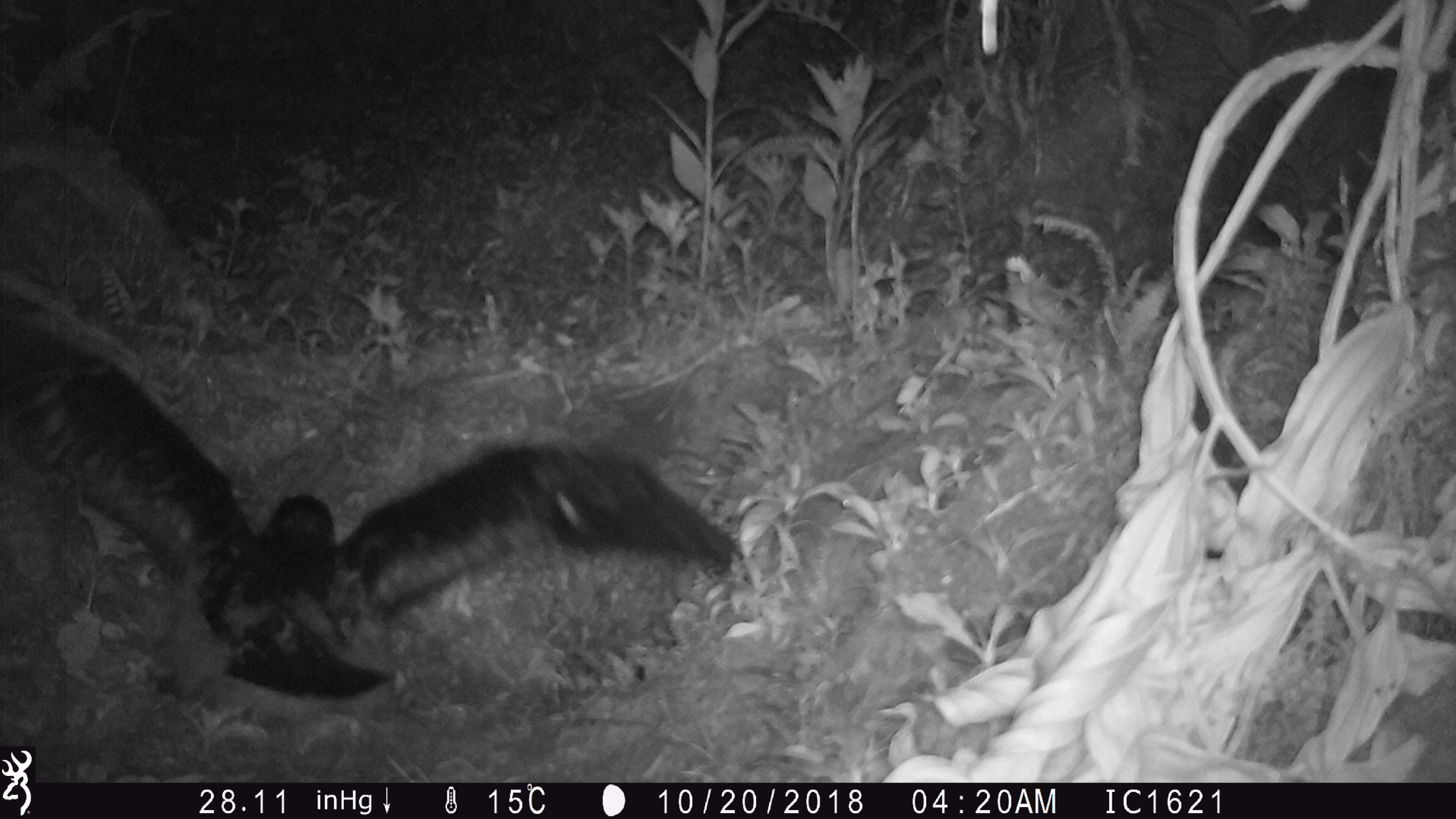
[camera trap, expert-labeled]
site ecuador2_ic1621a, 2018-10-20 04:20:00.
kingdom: Animalia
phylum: Chordata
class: Aves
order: Procellariiformes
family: Procellariidae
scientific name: Procellariidae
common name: petrel chick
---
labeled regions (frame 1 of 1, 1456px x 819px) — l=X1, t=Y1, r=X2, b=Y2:
petrel chick: l=0, t=294, r=742, b=708